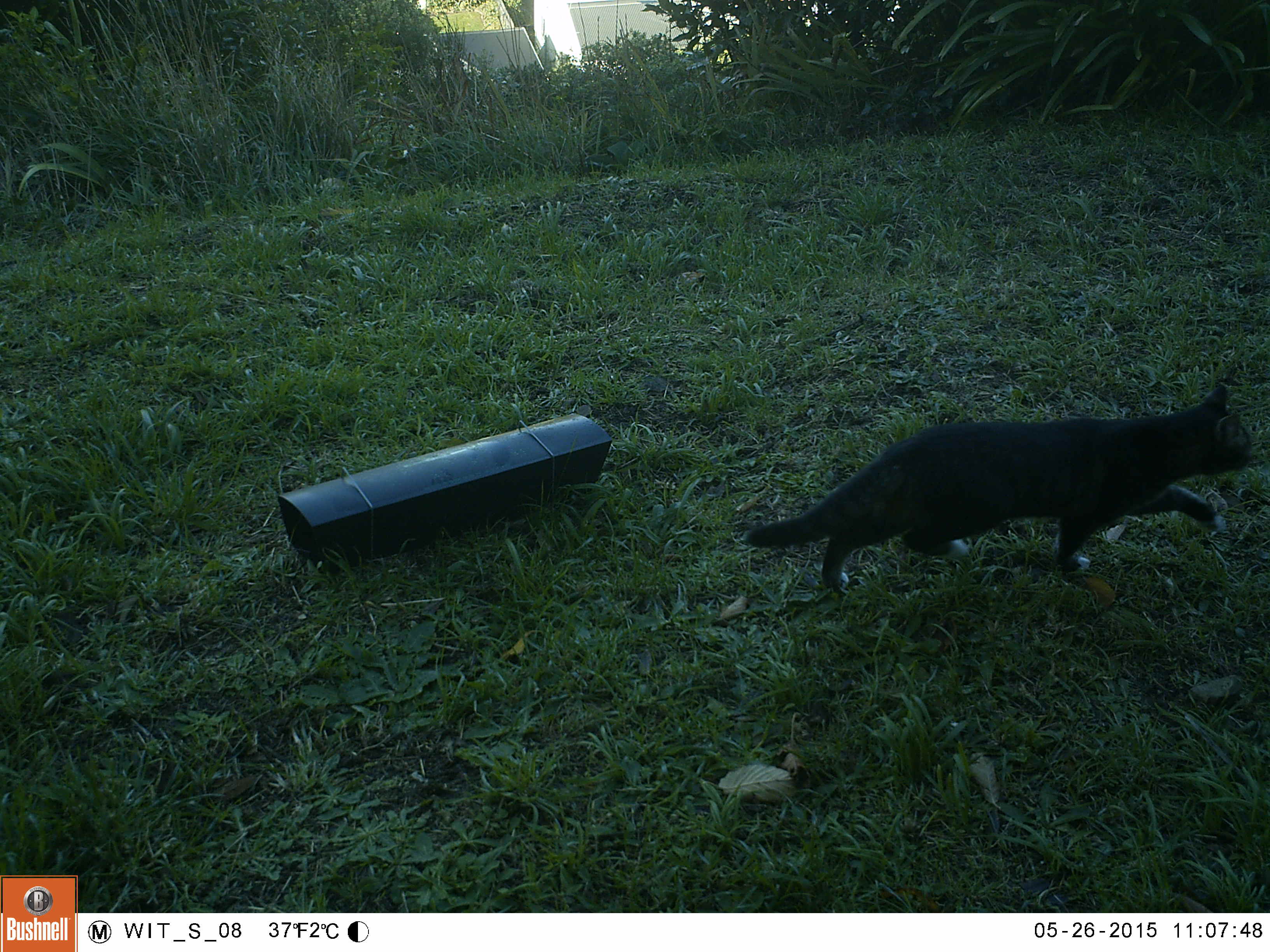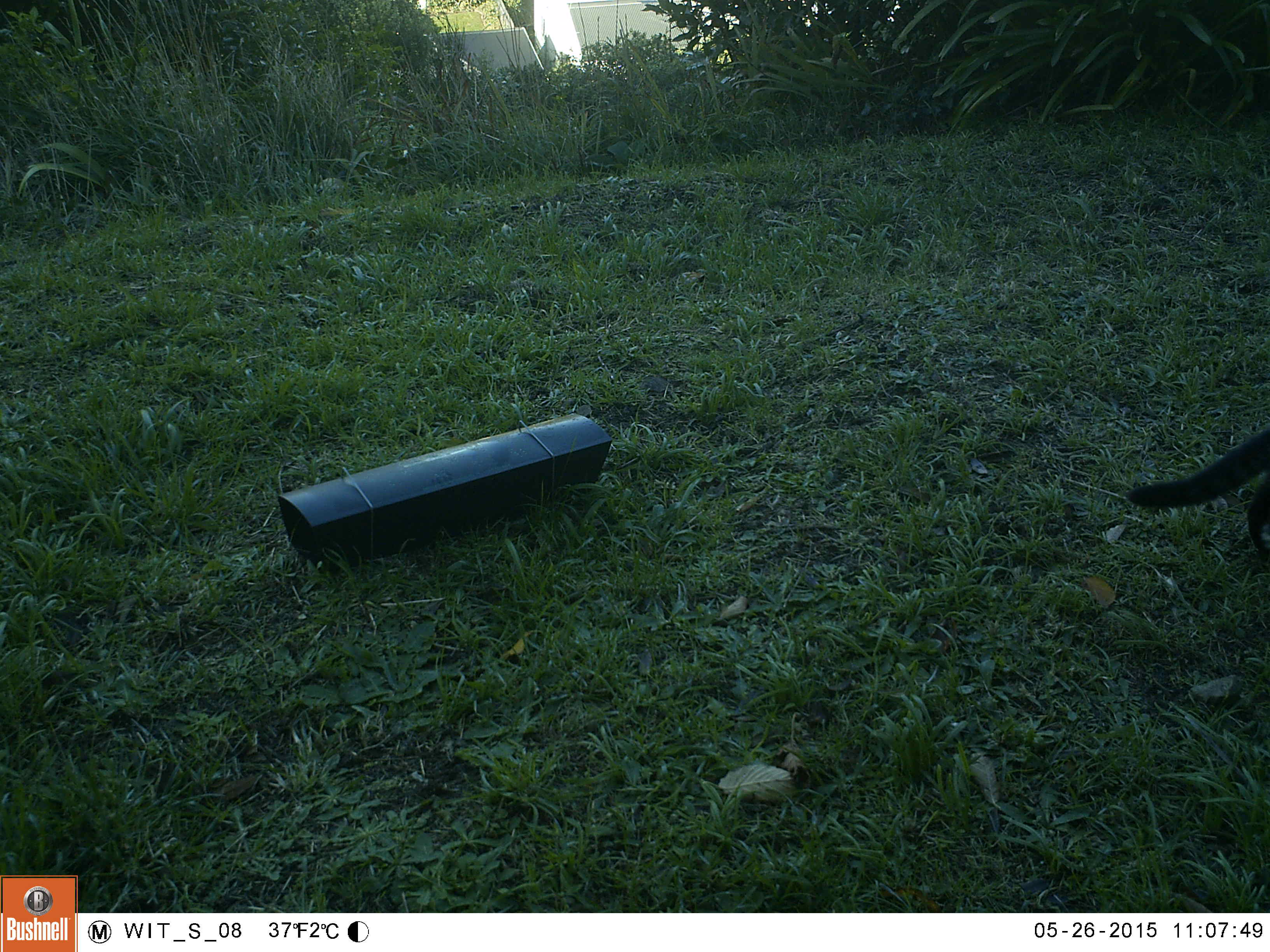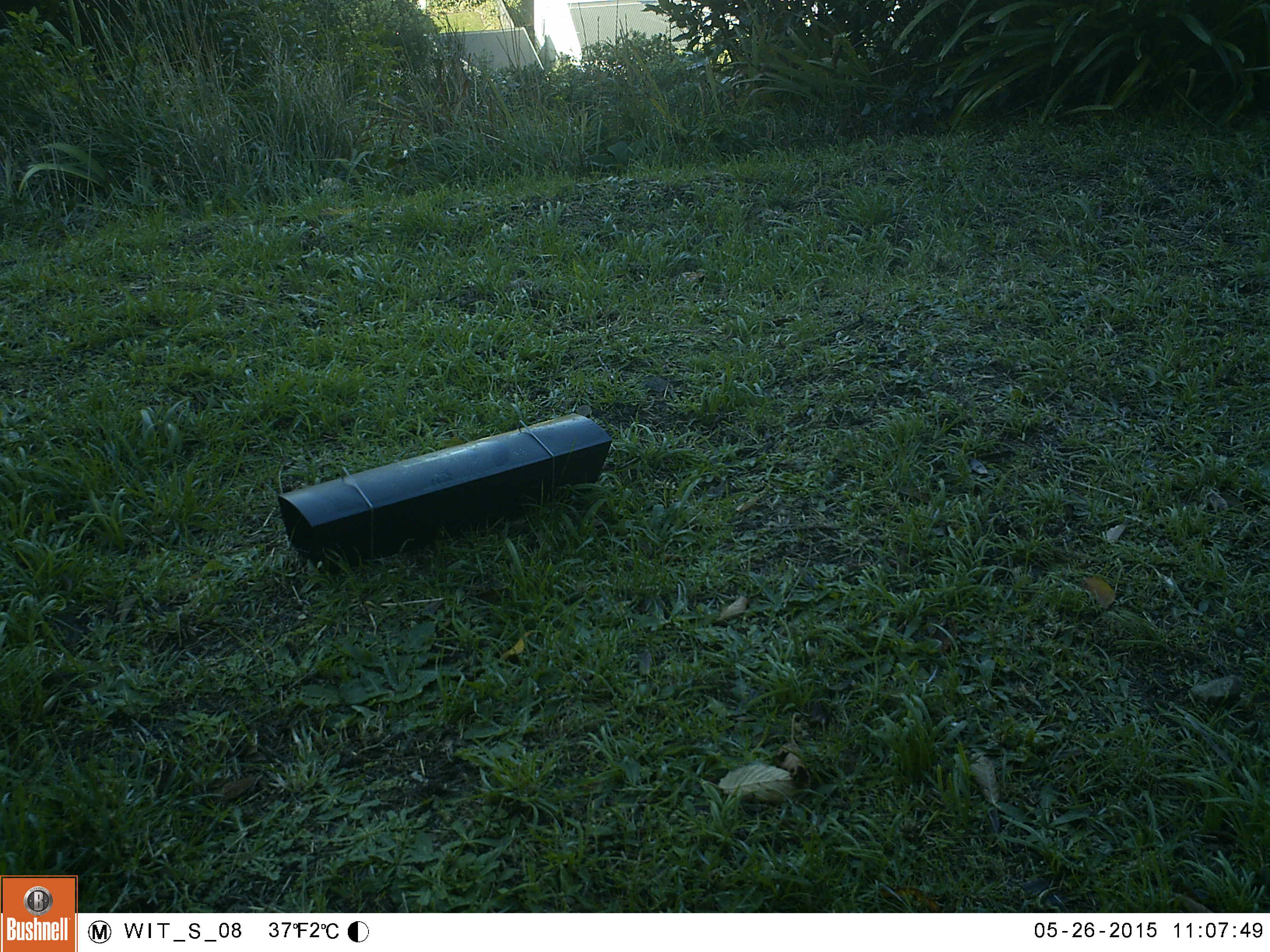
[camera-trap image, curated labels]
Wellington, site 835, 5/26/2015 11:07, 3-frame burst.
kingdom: Animalia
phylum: Chordata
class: Mammalia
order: Carnivora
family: Felidae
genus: Felis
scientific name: Felis catus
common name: cat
Cat (Felis catus).